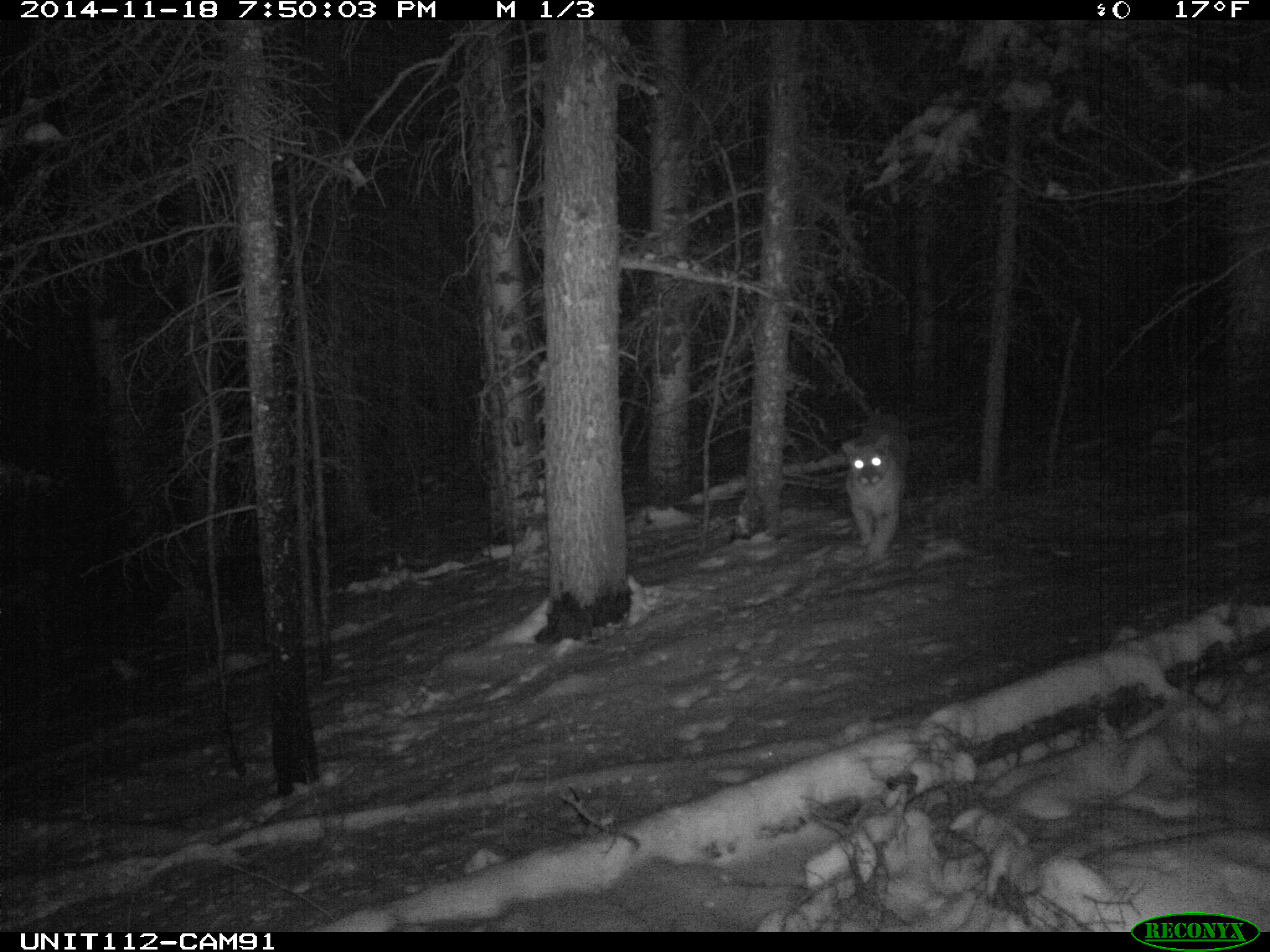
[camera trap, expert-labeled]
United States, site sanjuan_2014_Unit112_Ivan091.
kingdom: Animalia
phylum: Chordata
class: Mammalia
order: Carnivora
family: Felidae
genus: Puma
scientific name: Puma concolor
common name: mountain lion